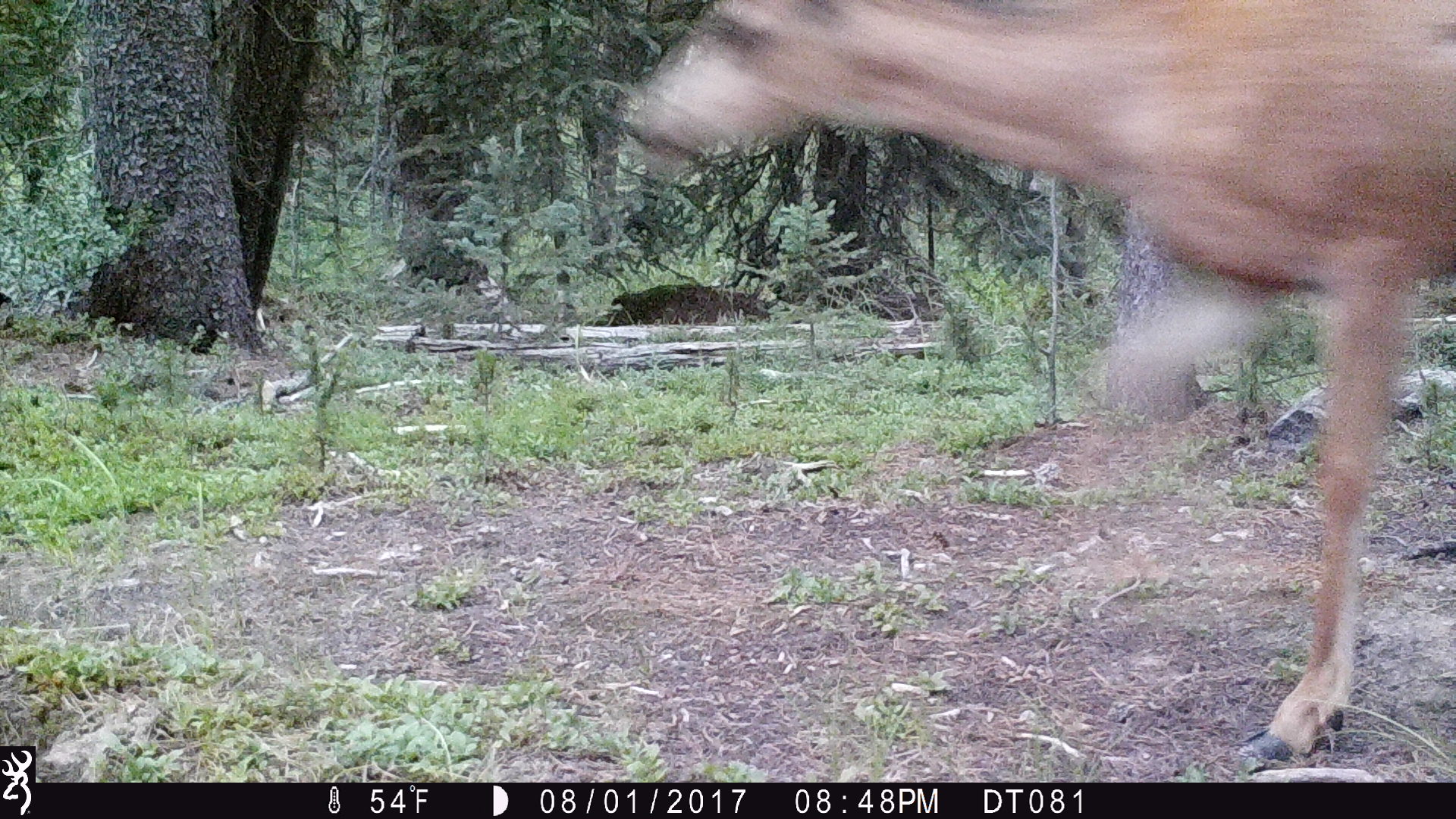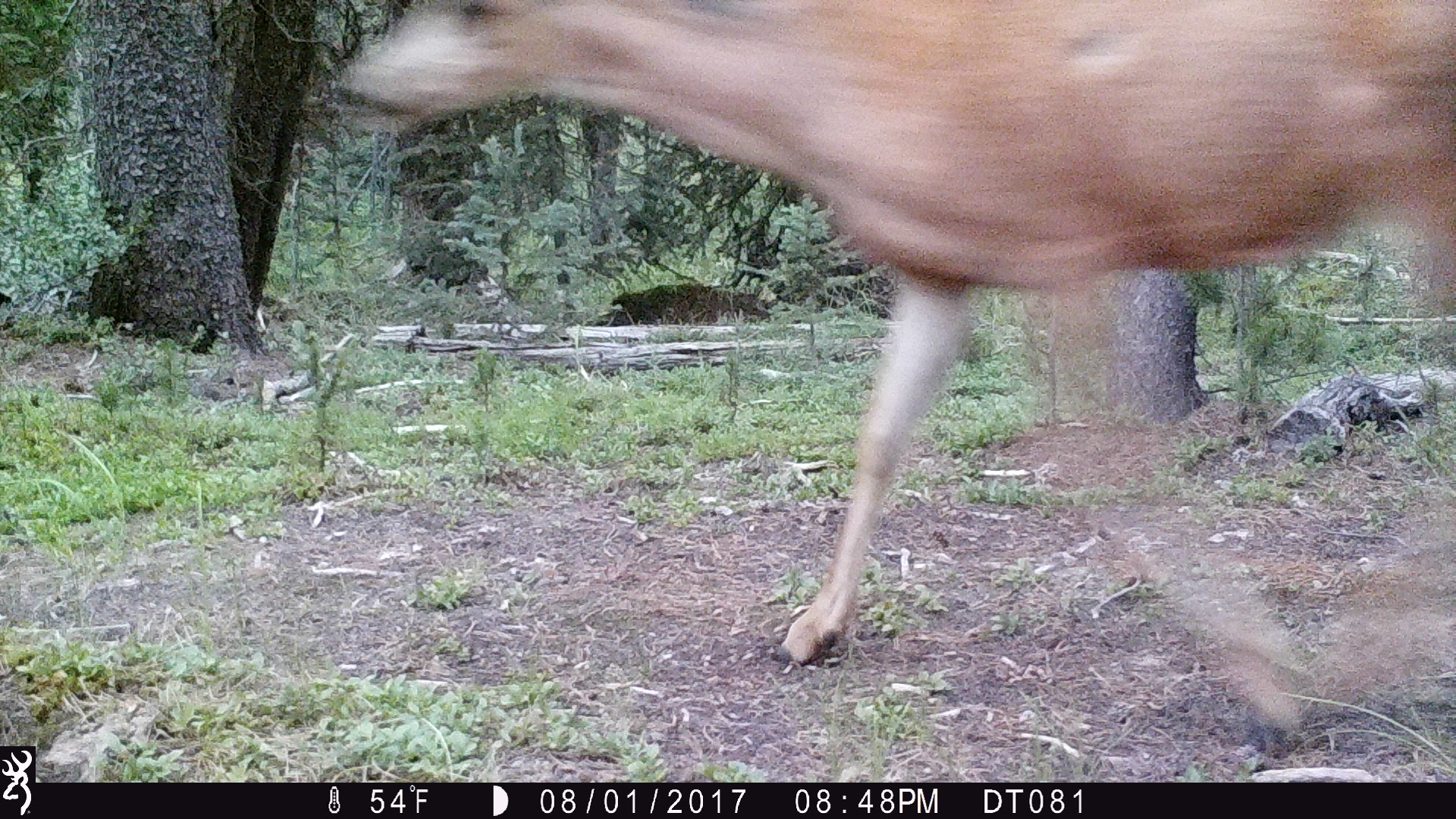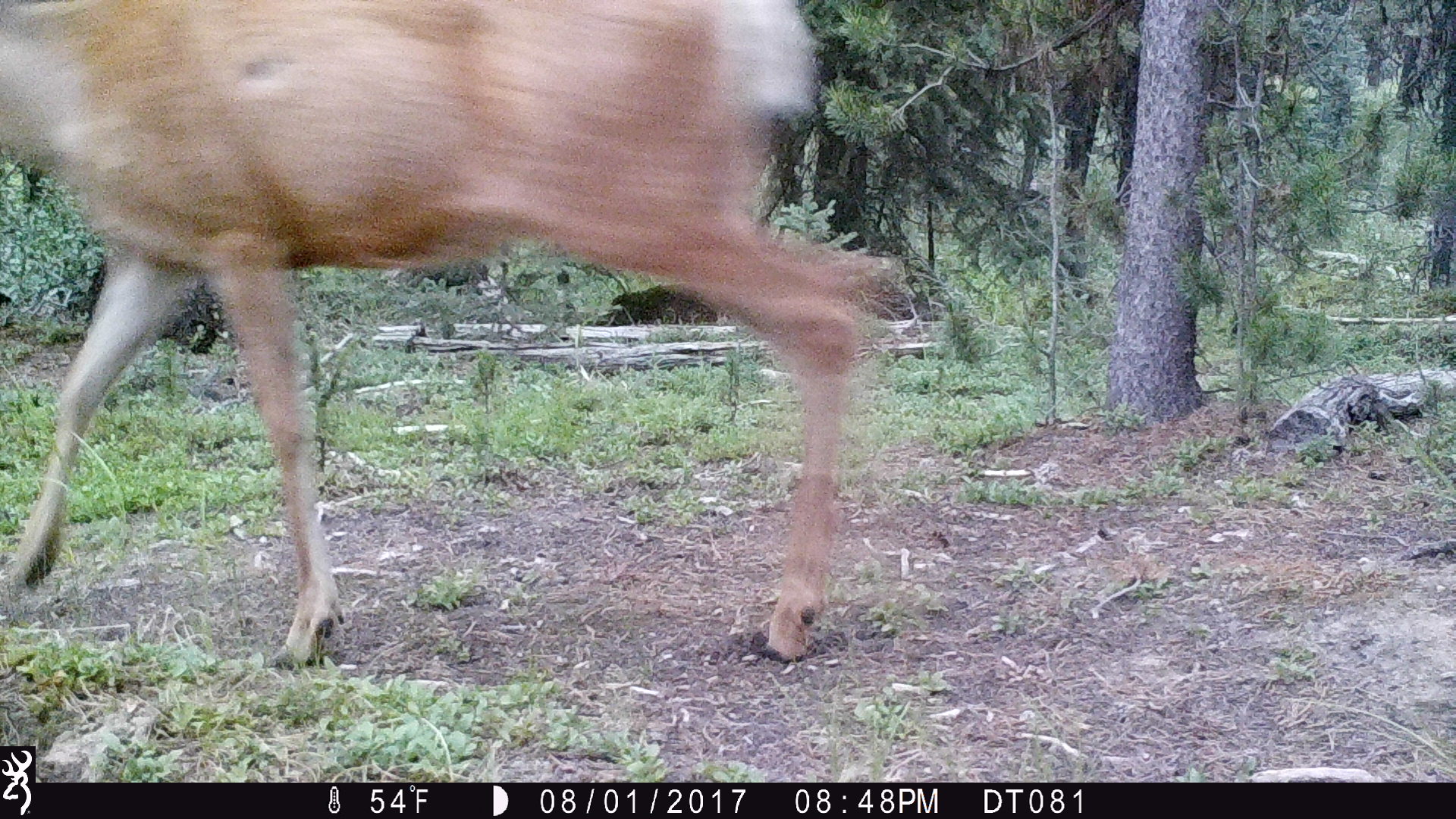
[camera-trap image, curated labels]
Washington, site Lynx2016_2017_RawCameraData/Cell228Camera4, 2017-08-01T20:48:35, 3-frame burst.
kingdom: Animalia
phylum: Chordata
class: Mammalia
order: Artiodactyla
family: Cervidae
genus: Odocoileus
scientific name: Odocoileus hemionus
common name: mule deer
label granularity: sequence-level